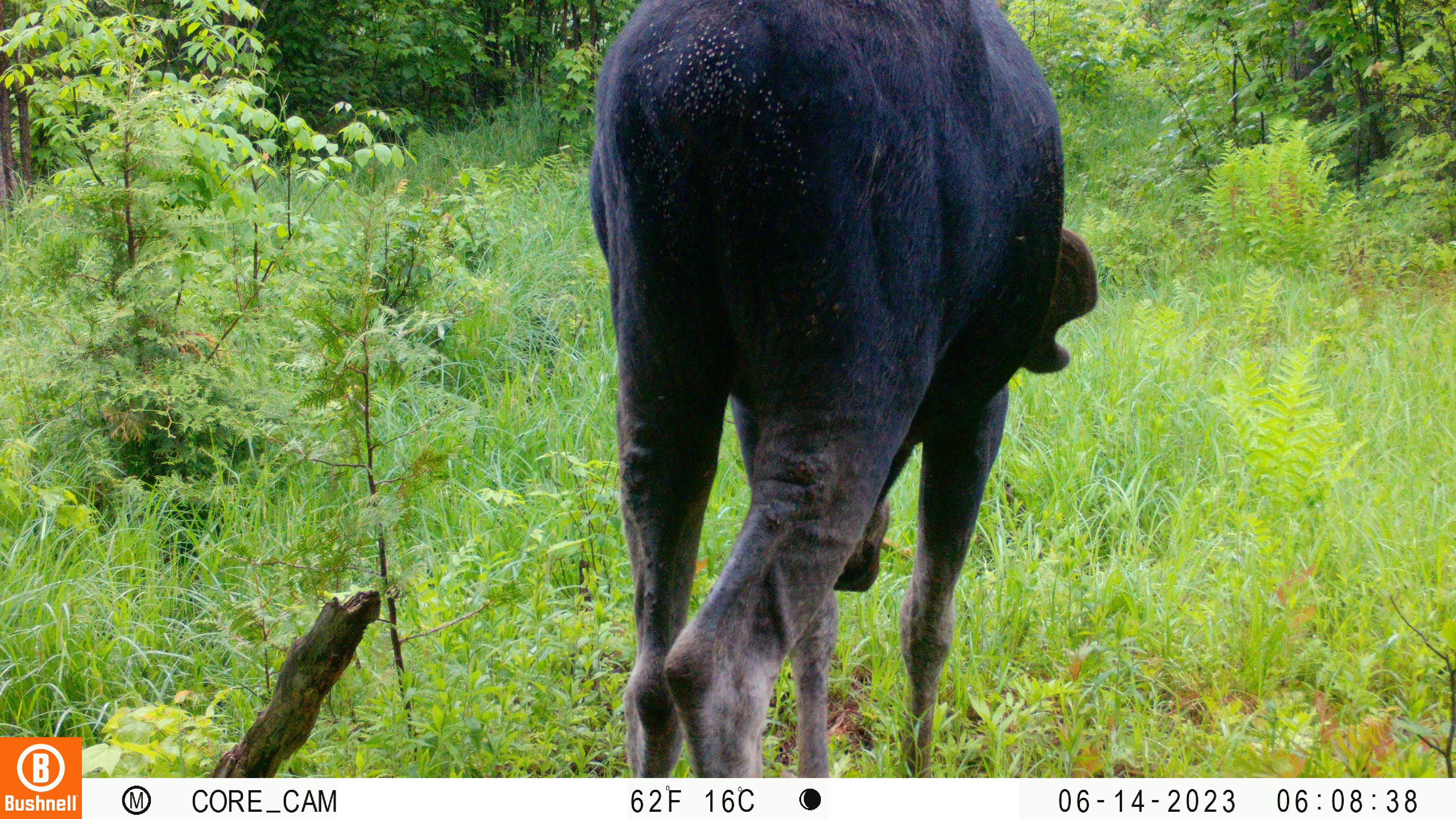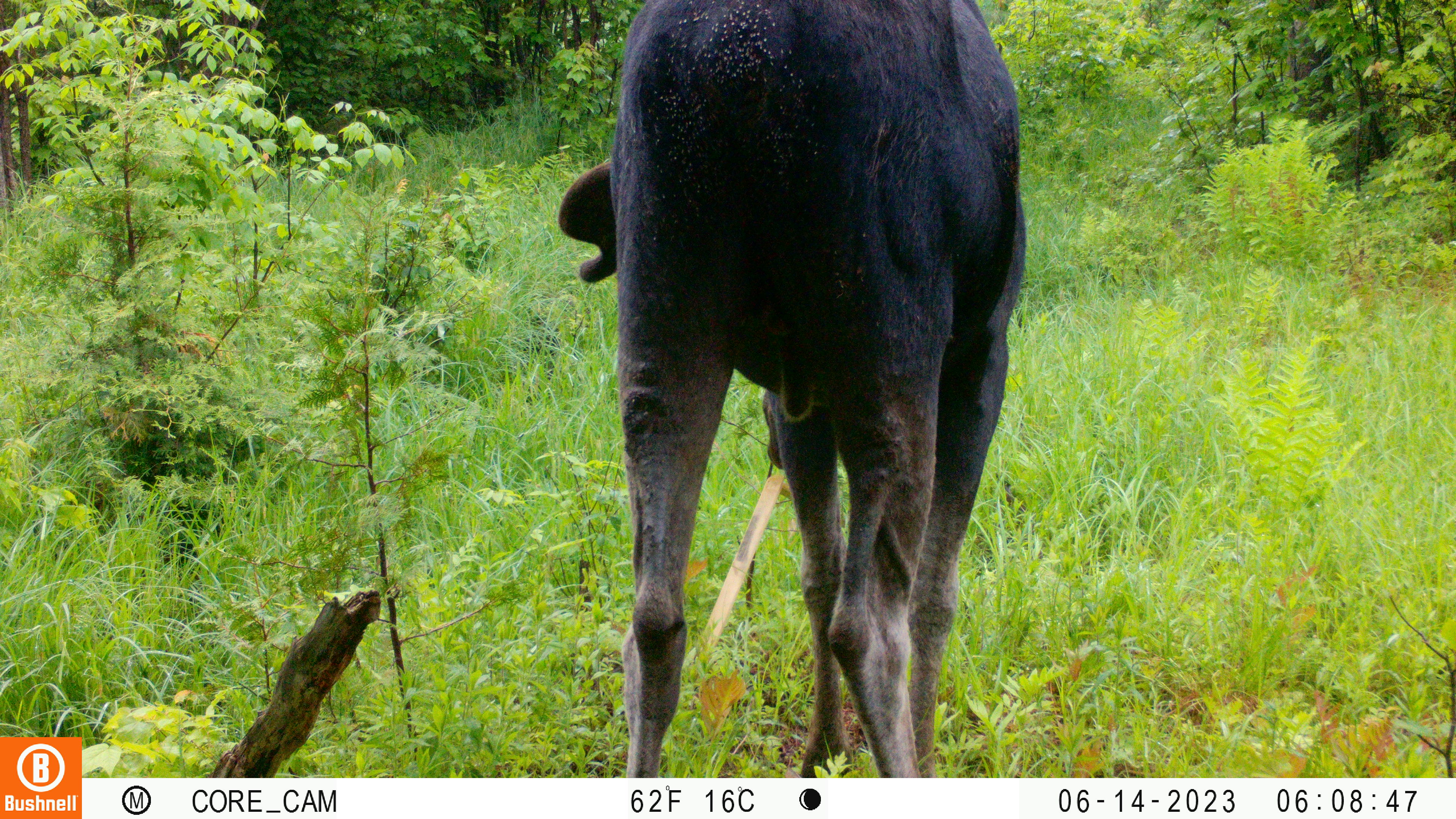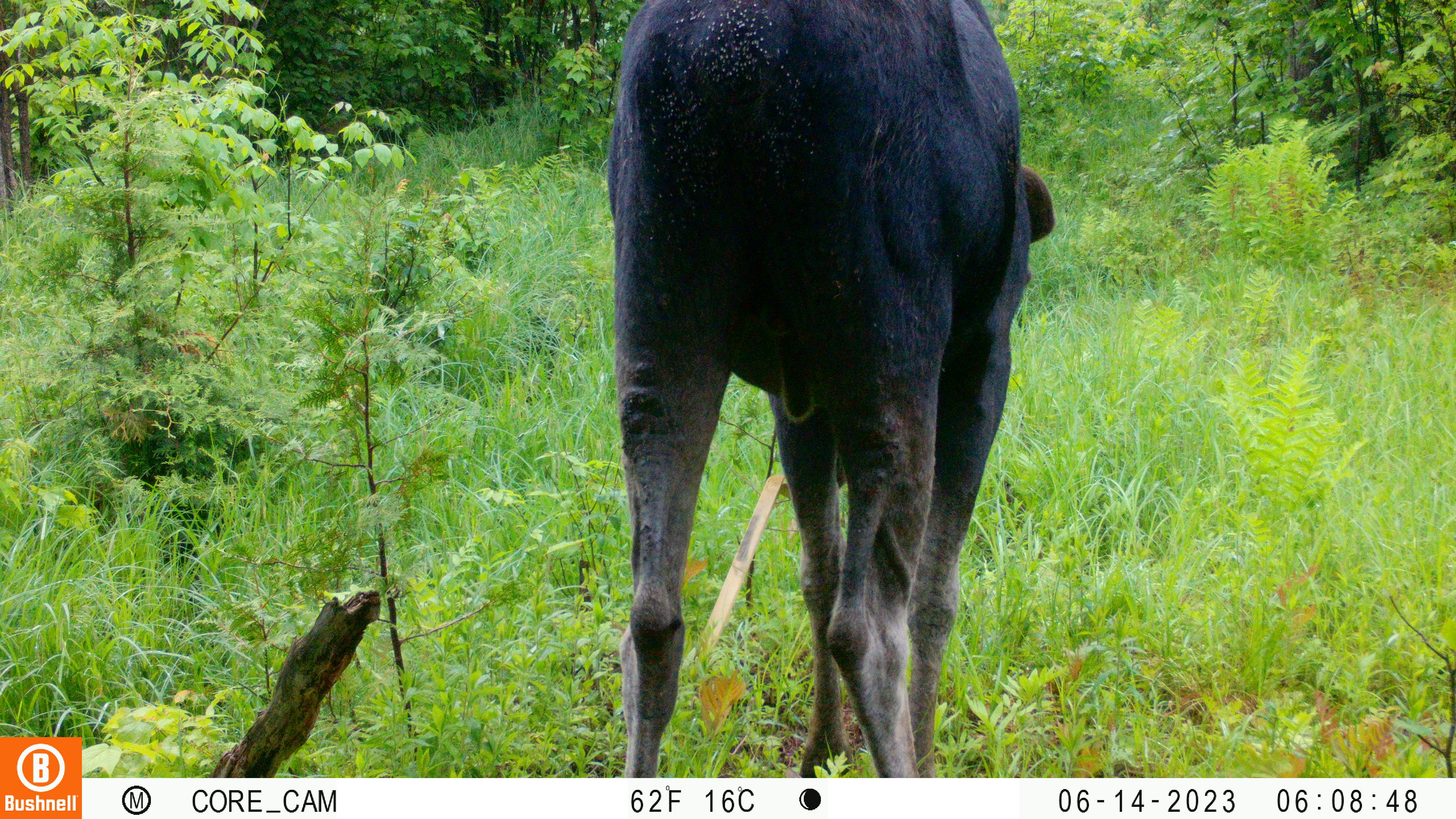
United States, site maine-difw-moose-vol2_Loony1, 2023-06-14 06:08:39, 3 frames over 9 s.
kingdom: Animalia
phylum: Chordata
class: Mammalia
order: Artiodactyla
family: Cervidae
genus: Alces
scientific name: Alces alces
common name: moose